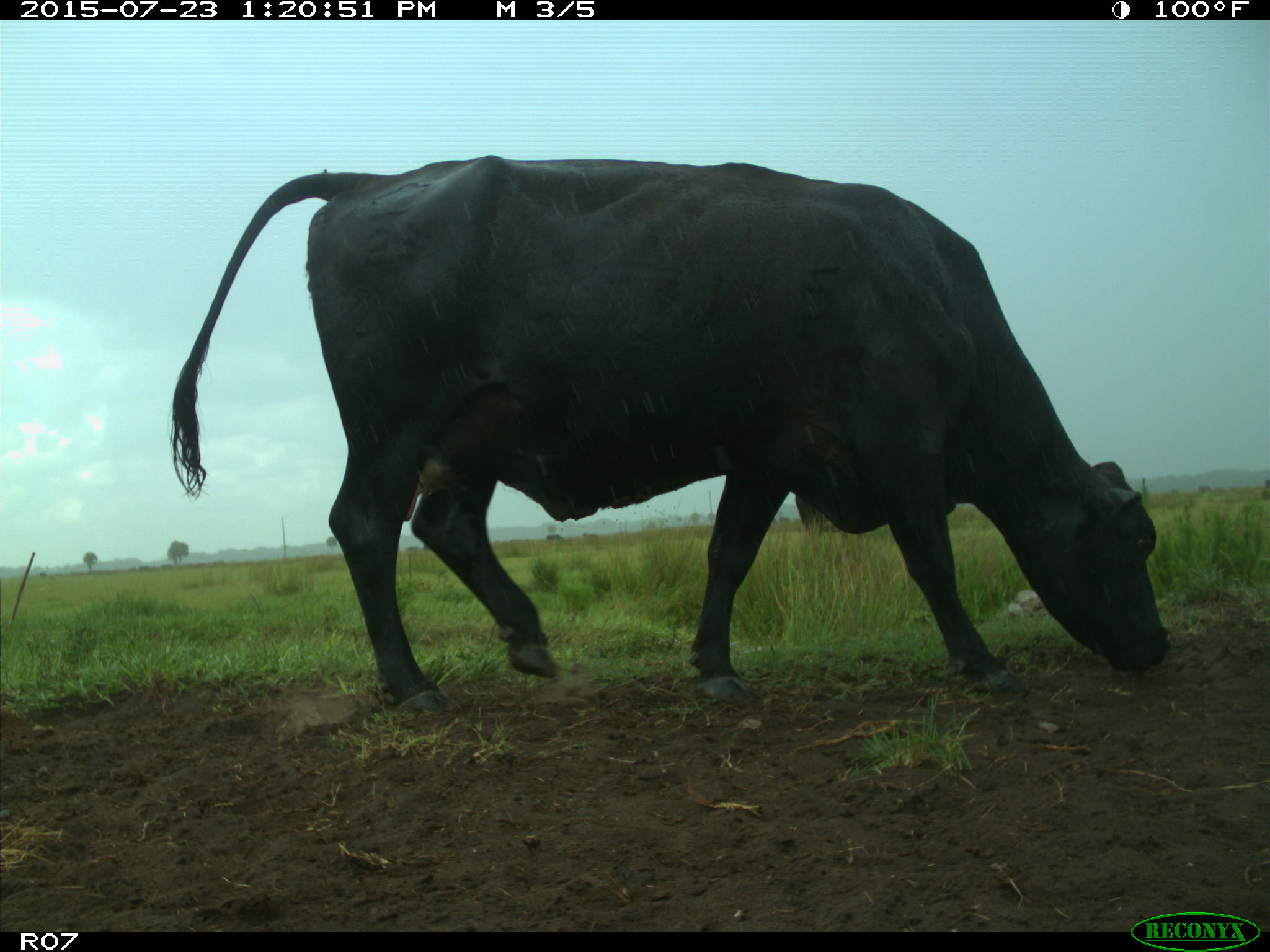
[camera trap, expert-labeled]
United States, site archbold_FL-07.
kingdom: Animalia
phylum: Chordata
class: Mammalia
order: Artiodactyla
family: Bovidae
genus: Bos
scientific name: Bos taurus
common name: domestic cow